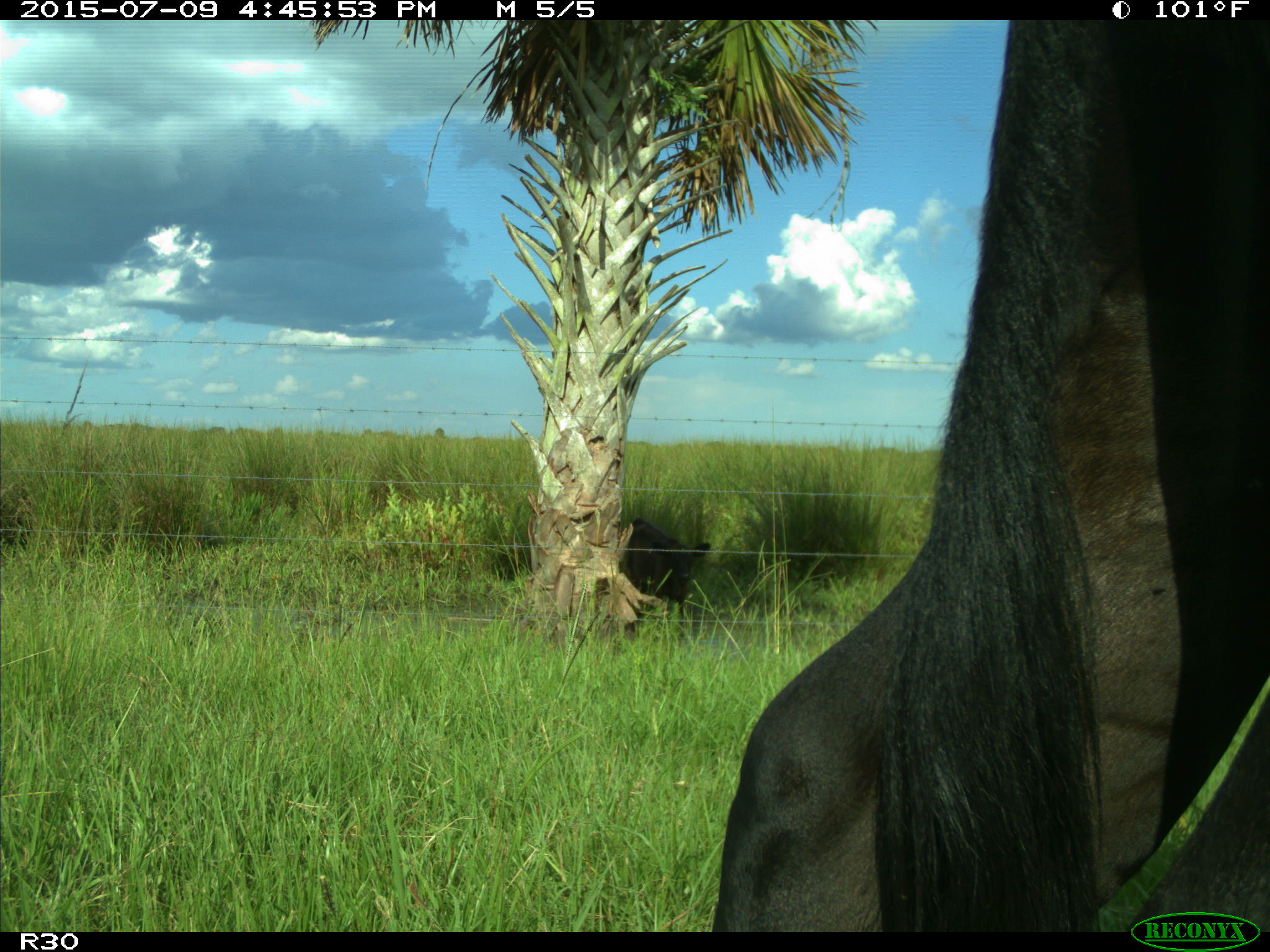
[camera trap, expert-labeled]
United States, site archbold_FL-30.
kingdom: Animalia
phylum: Chordata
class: Mammalia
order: Artiodactyla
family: Bovidae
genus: Bos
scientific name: Bos taurus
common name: domestic cow